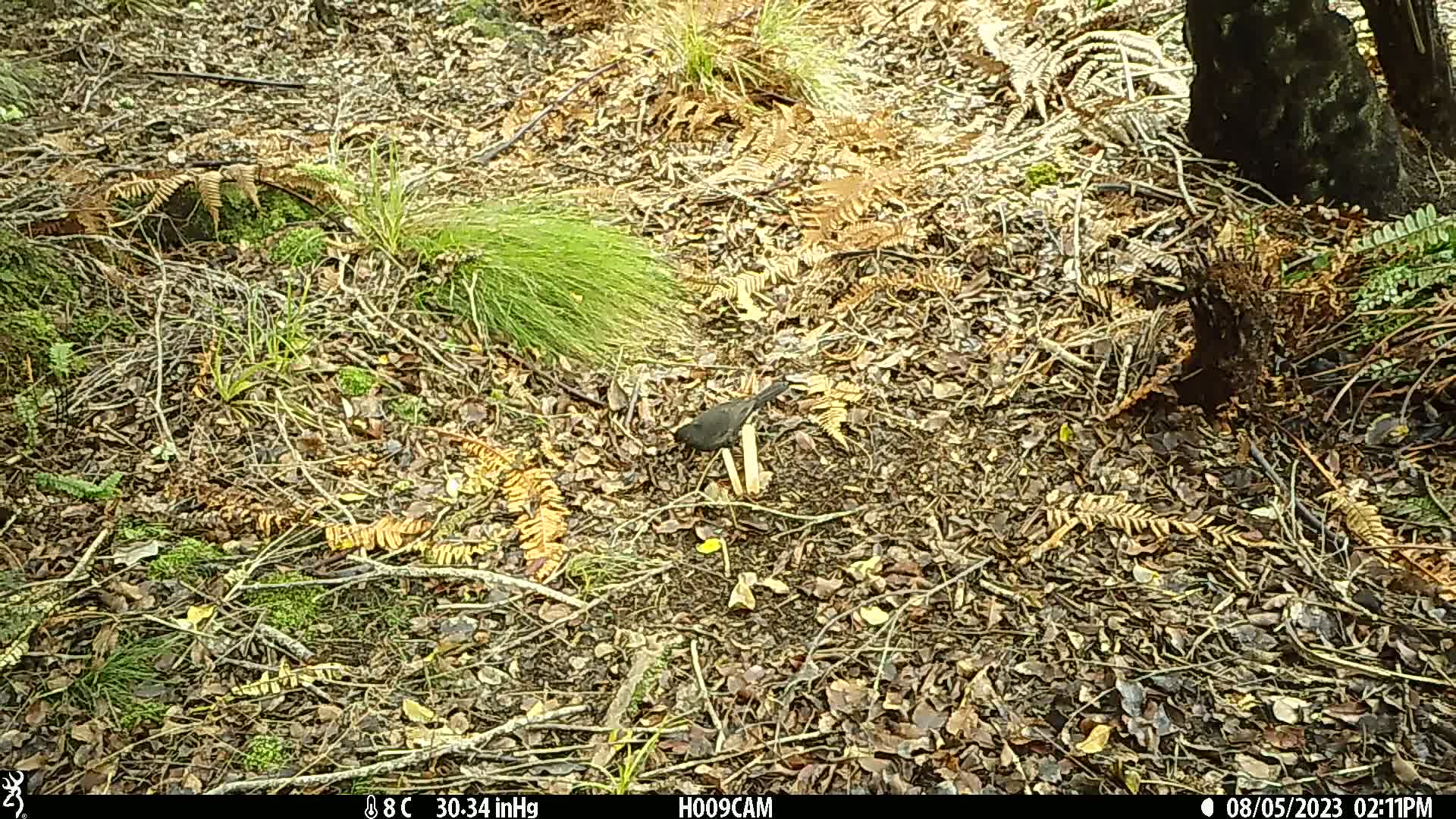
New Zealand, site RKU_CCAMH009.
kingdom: Animalia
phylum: Chordata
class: Aves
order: Passeriformes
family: Turdidae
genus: Turdus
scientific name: Turdus merula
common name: eurasian blackbird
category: blackbird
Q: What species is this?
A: Blackbird (eurasian blackbird) (Turdus merula).